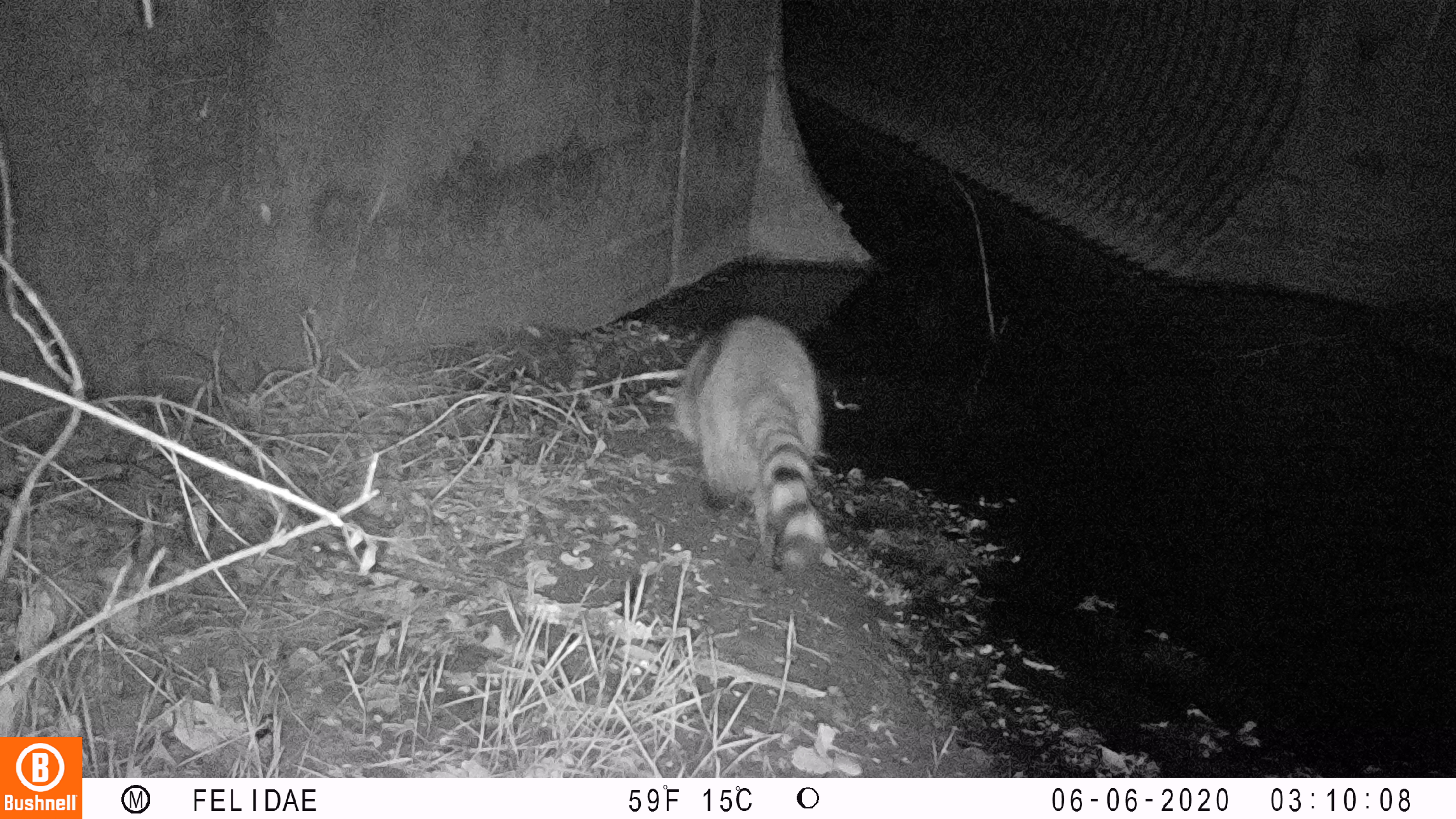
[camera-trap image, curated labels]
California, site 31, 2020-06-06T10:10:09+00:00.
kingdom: Animalia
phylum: Chordata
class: Mammalia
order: Carnivora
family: Procyonidae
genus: Procyon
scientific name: Procyon lotor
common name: raccoon